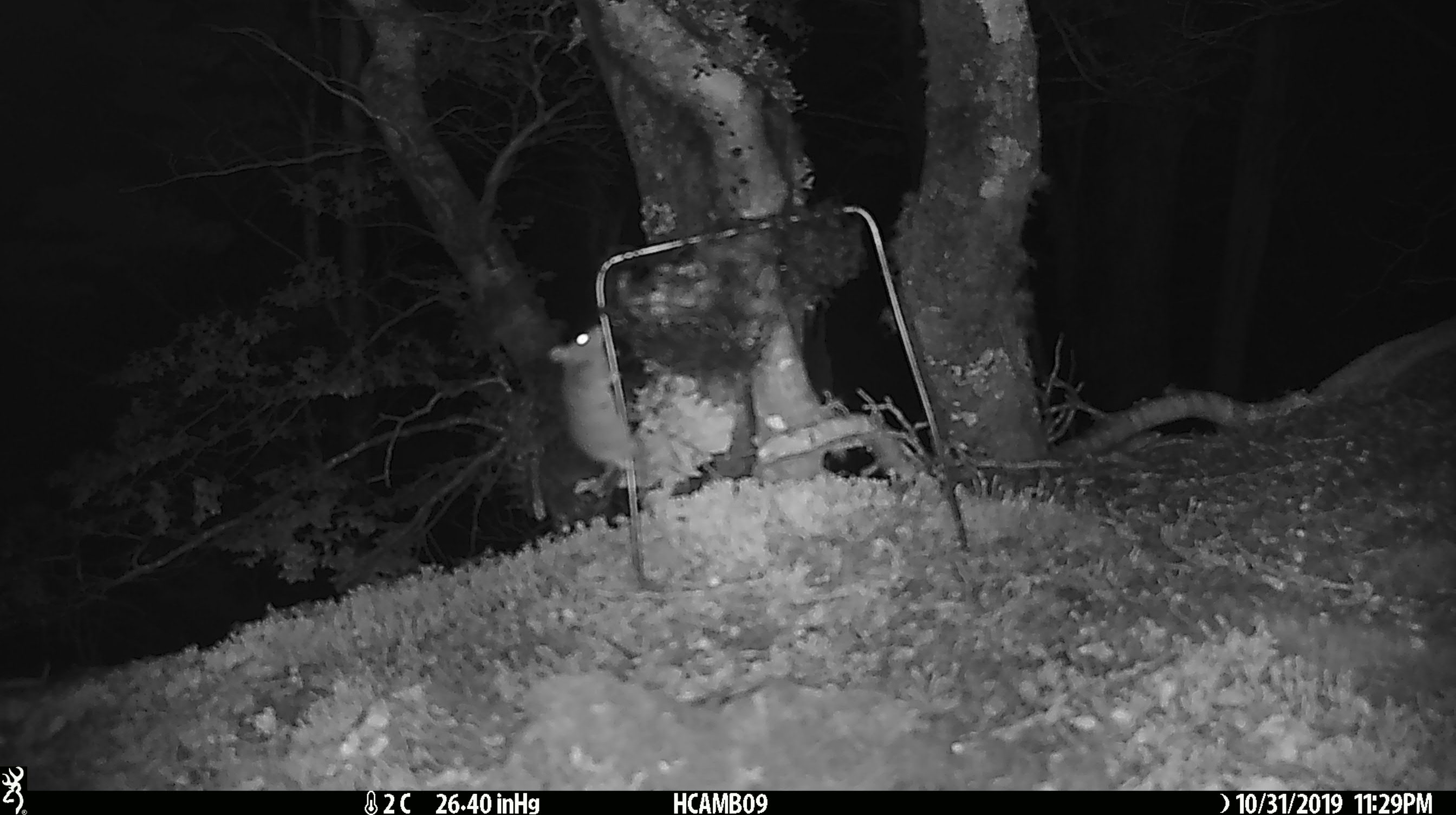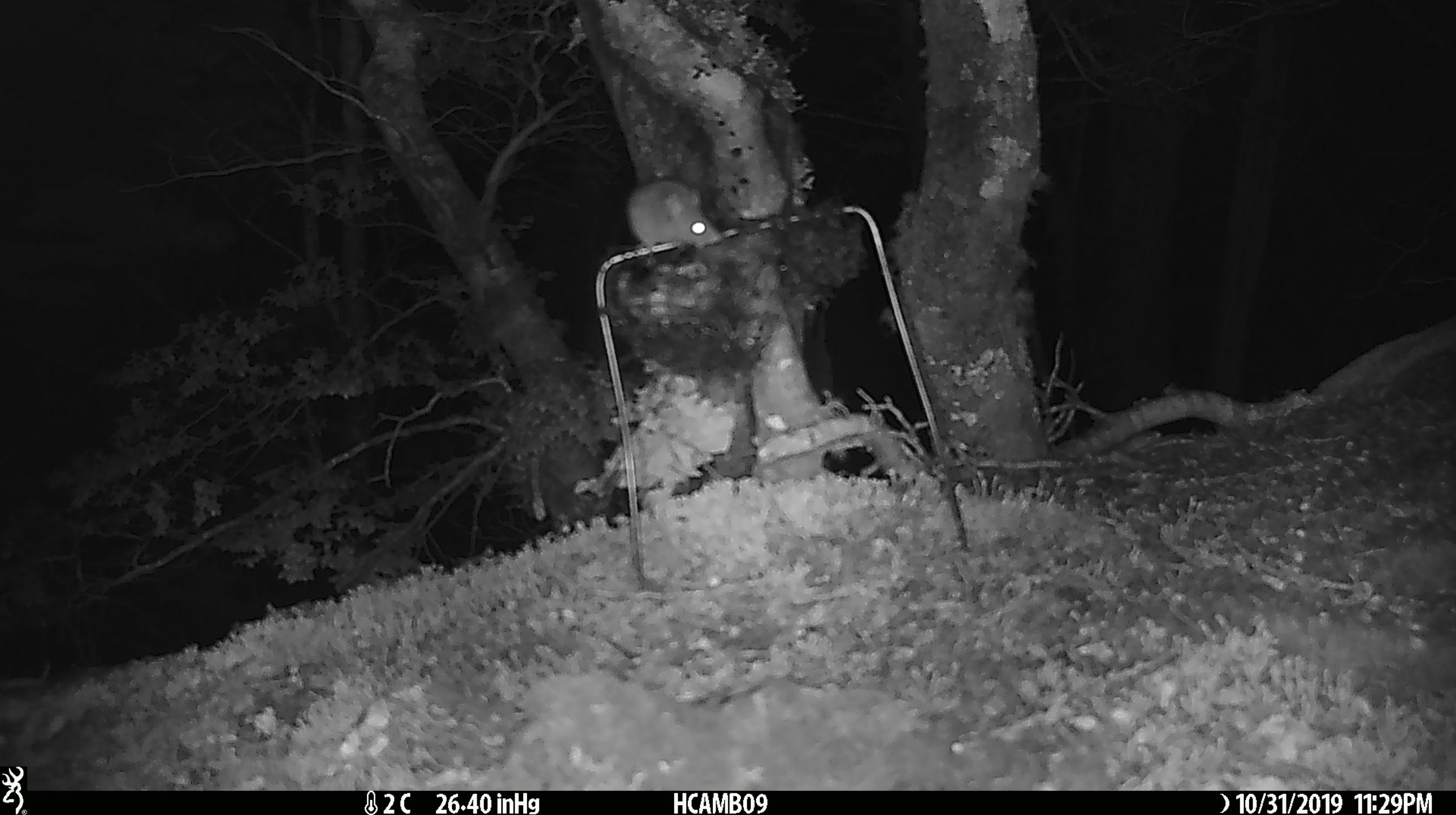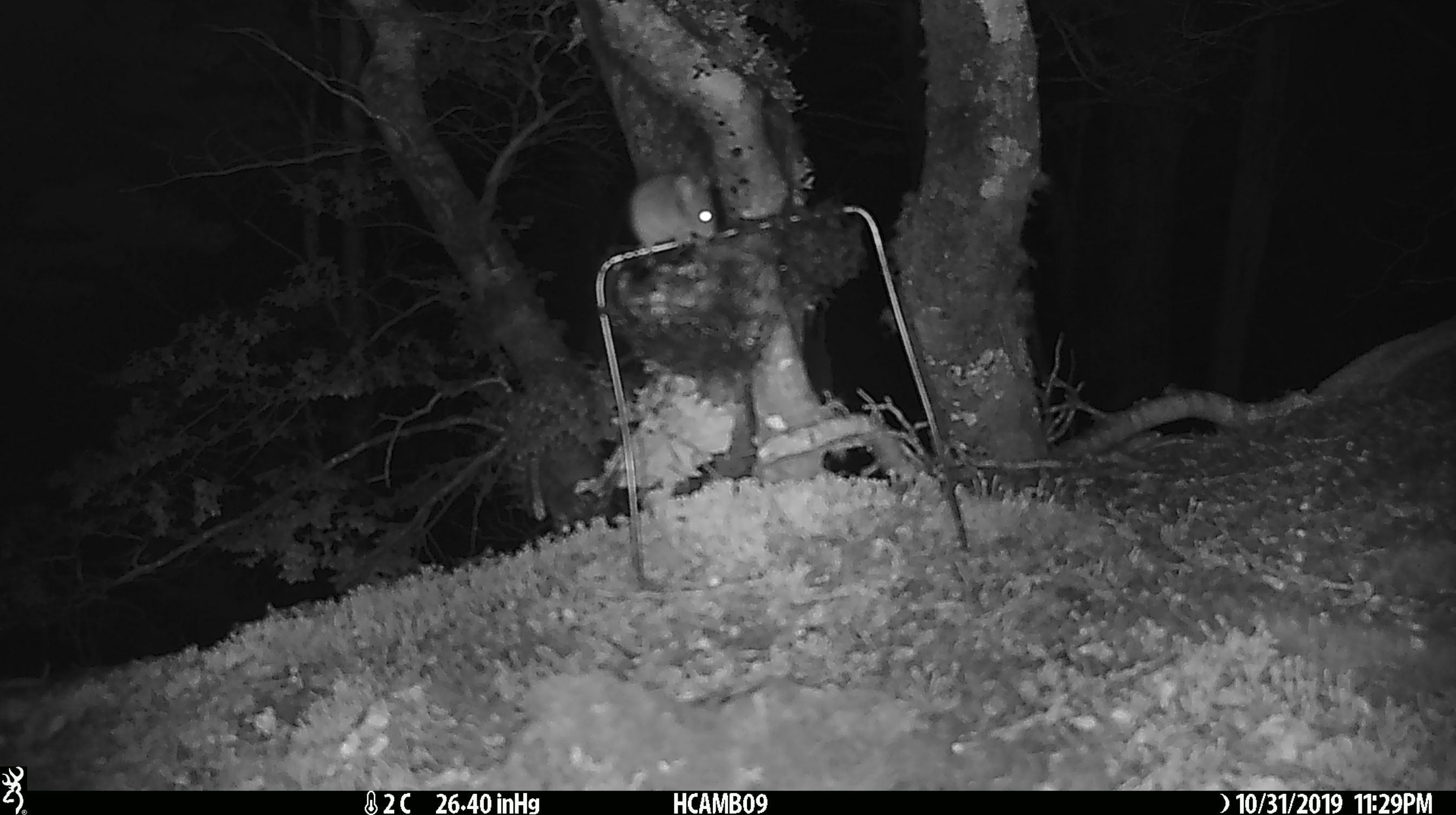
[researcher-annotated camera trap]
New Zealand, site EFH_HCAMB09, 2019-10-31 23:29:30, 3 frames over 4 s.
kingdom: Animalia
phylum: Chordata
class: Mammalia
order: Rodentia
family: Muridae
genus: Mus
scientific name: Mus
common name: mouse